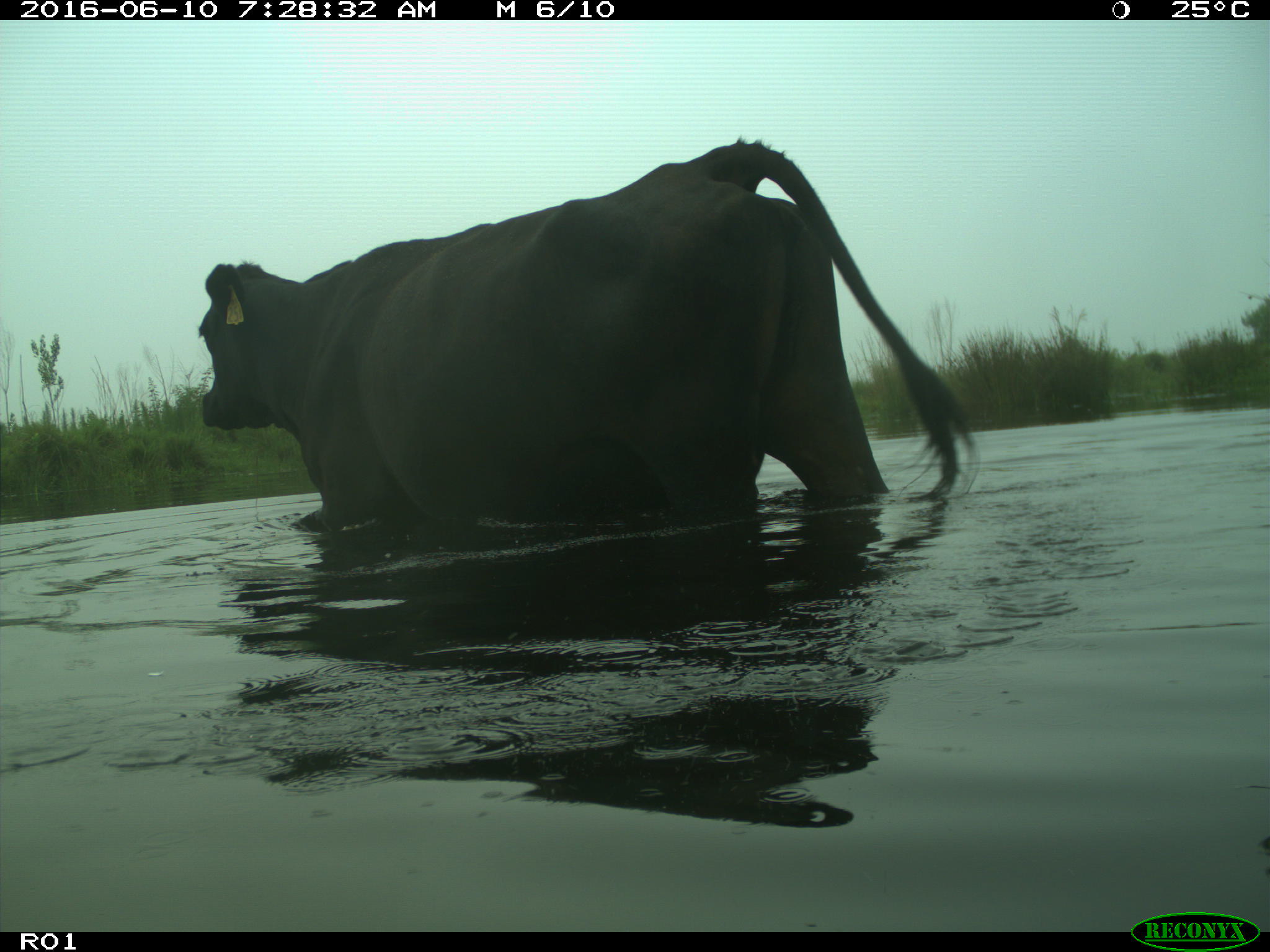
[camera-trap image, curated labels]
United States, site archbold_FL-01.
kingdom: Animalia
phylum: Chordata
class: Mammalia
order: Artiodactyla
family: Bovidae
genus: Bos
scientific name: Bos taurus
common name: domestic cow